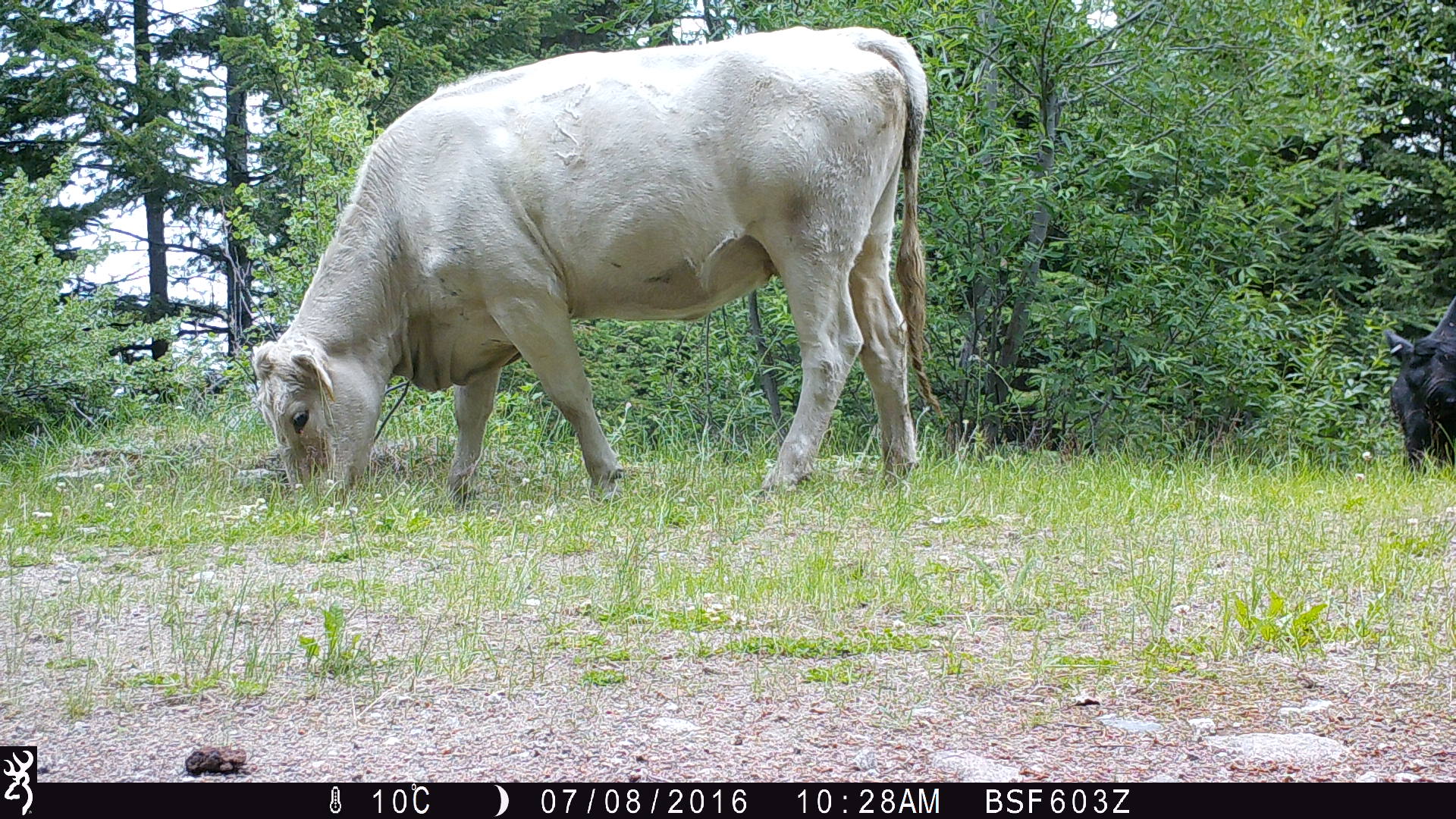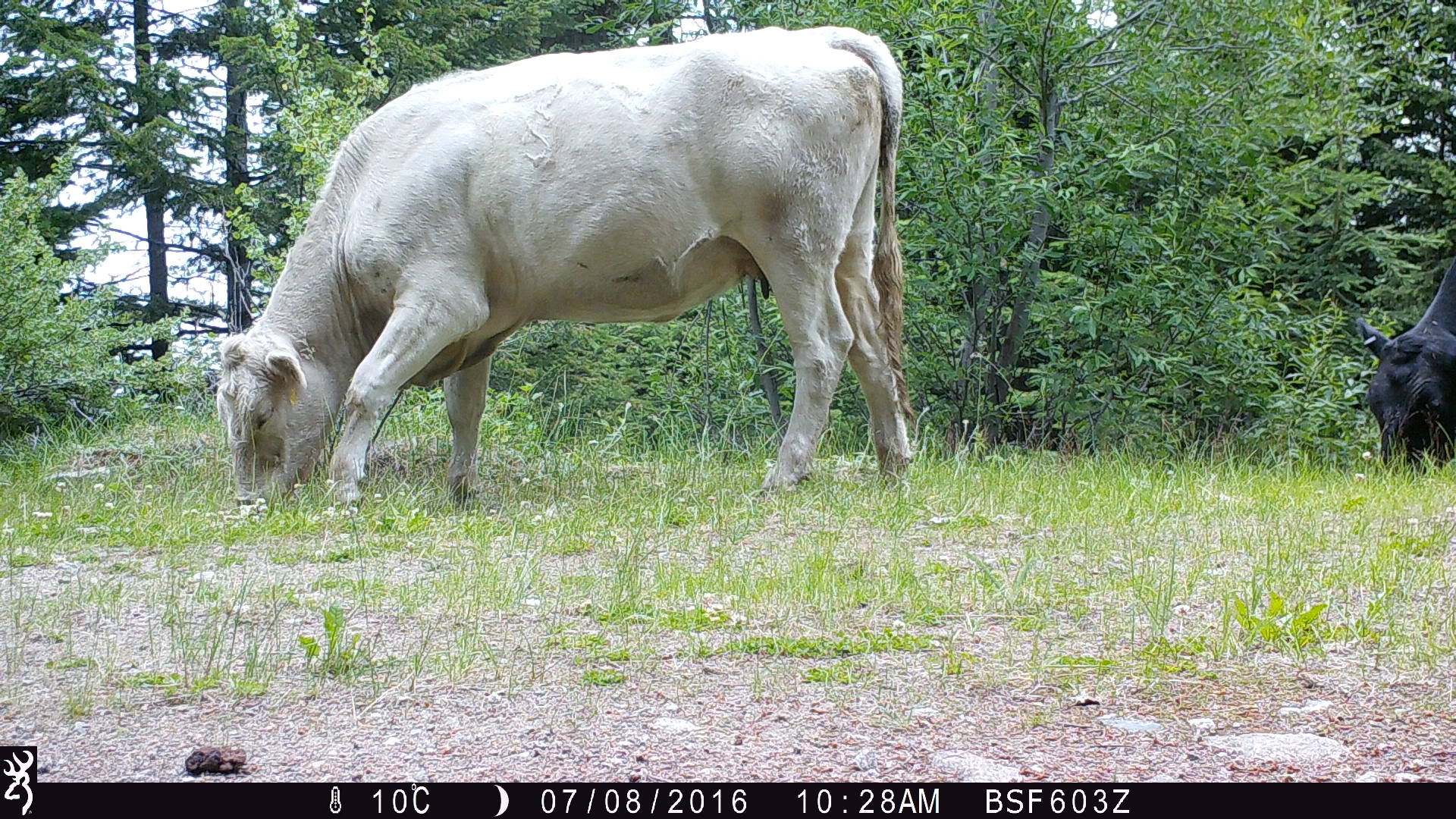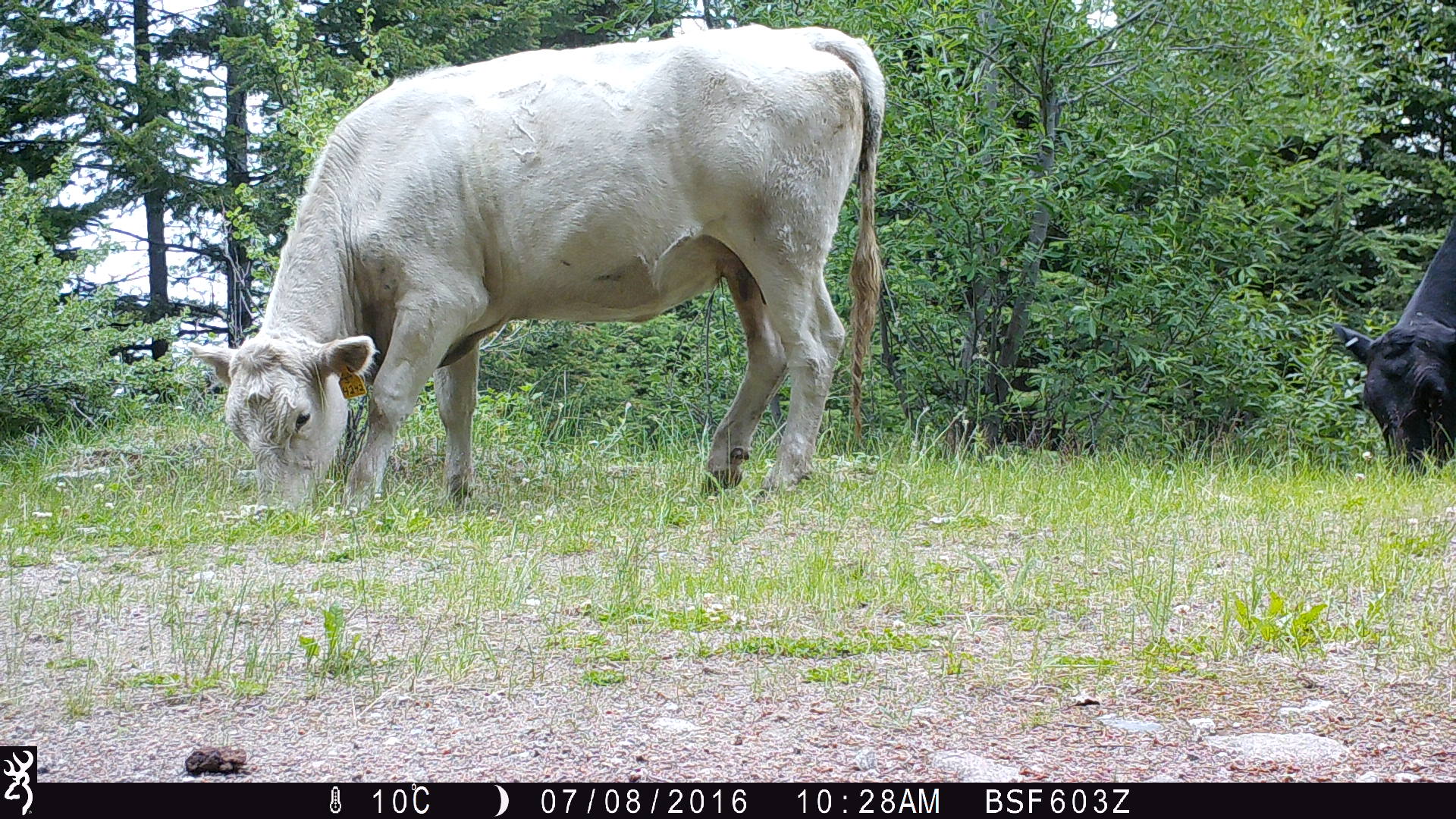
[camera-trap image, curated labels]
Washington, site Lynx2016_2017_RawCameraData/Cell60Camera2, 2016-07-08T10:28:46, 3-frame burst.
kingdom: Animalia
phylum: Chordata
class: Mammalia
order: Artiodactyla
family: Bovidae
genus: Bos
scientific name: Bos taurus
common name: domestic cattle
Domestic cattle (Bos taurus). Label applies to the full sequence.